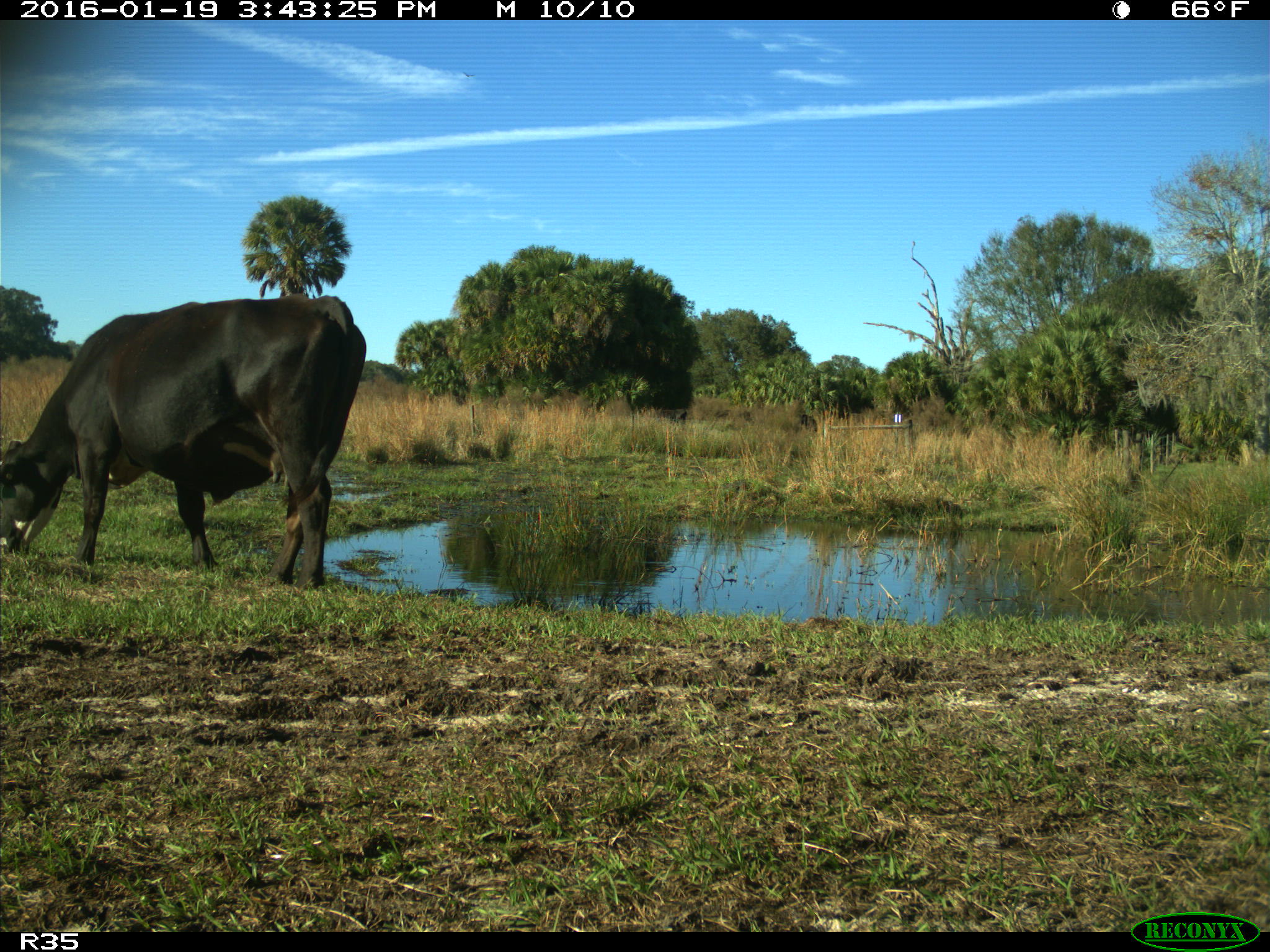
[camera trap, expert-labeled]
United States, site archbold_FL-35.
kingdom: Animalia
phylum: Chordata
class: Mammalia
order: Artiodactyla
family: Bovidae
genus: Bos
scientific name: Bos taurus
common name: domestic cow